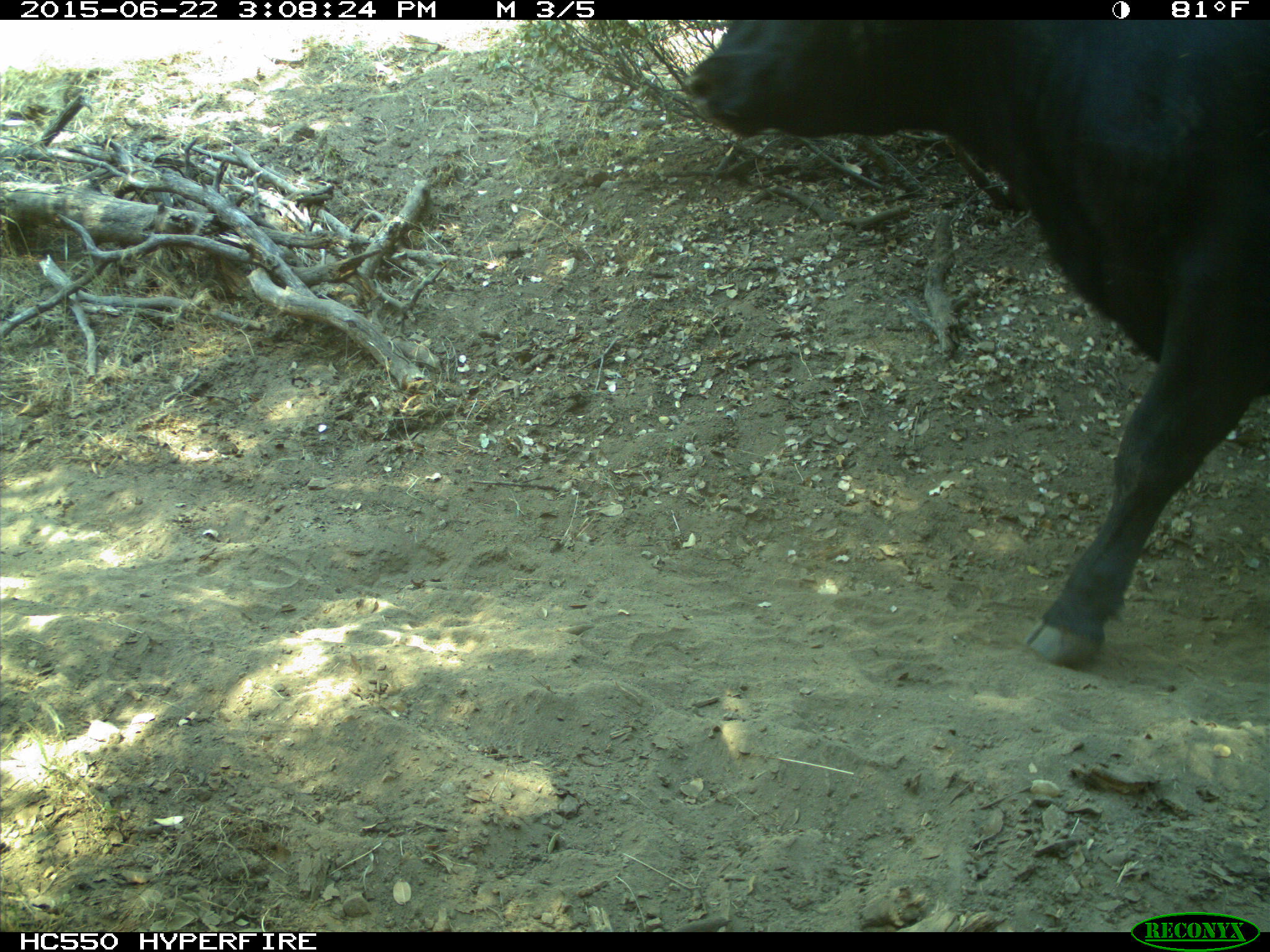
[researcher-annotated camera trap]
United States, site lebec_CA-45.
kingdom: Animalia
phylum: Chordata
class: Mammalia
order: Artiodactyla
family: Bovidae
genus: Bos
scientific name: Bos taurus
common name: domestic cow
Bos taurus (domestic cow).